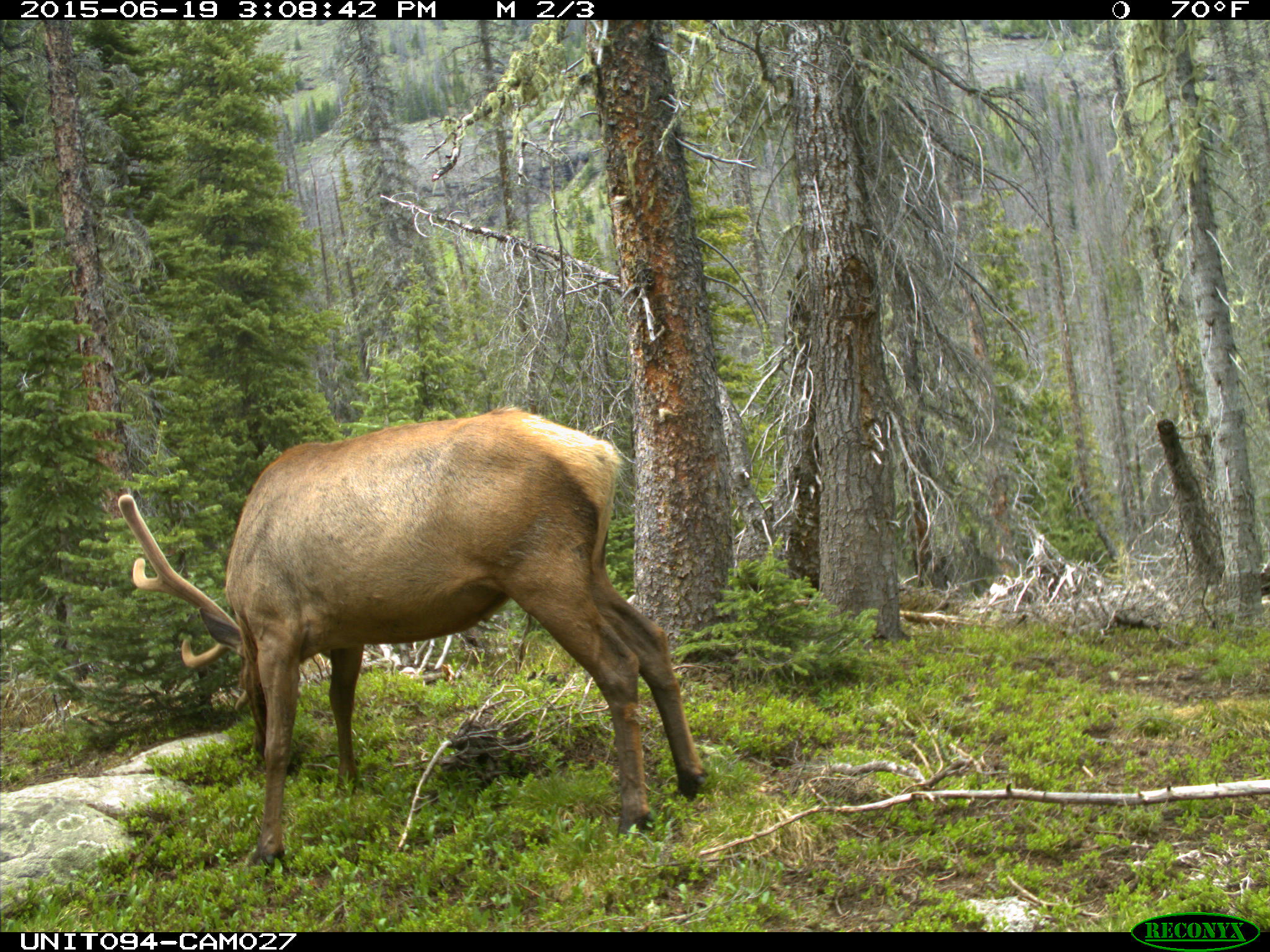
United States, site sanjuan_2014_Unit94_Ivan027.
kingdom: Animalia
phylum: Chordata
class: Mammalia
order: Artiodactyla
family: Cervidae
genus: Cervus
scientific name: Cervus elaphus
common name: red deer